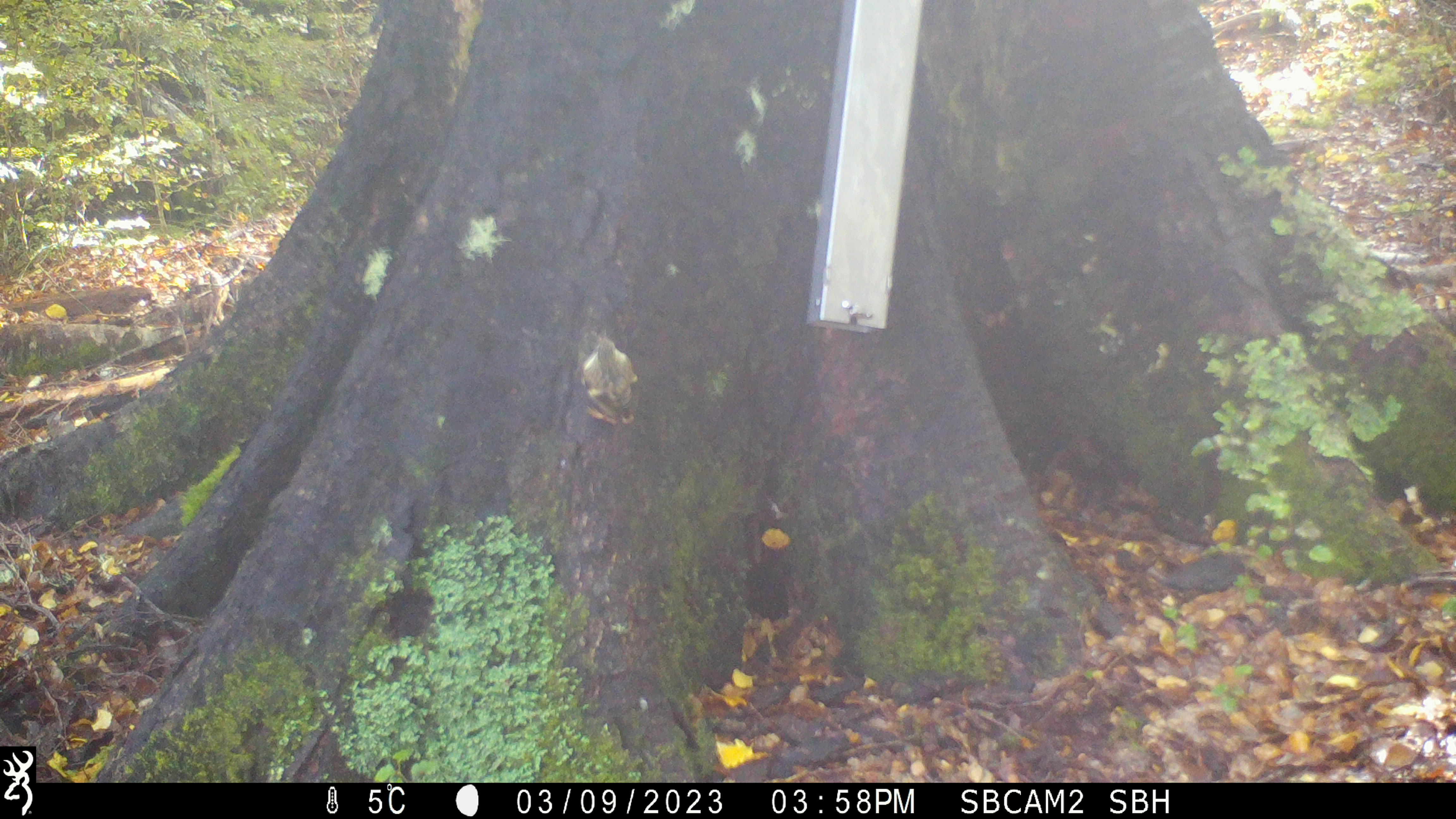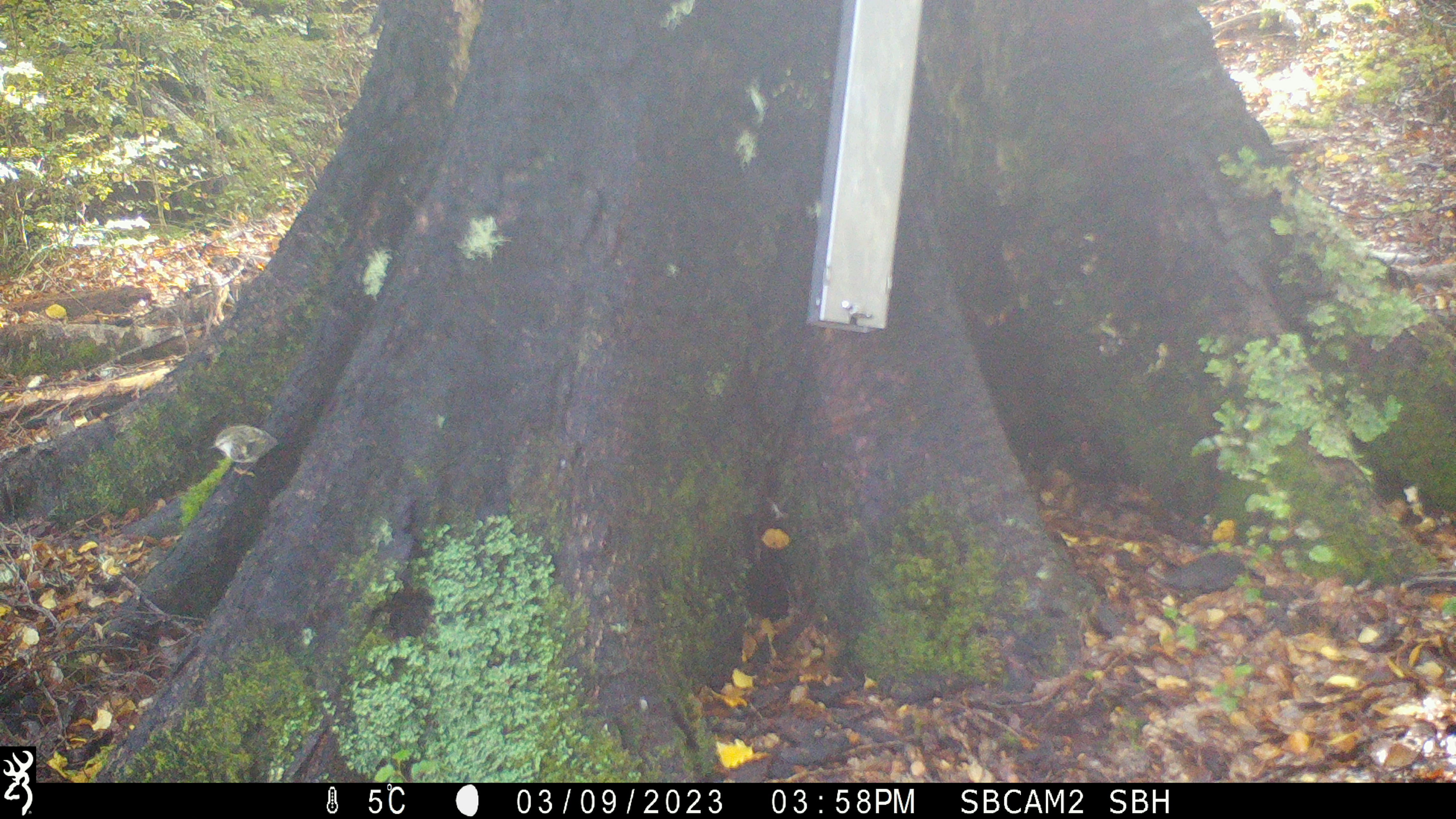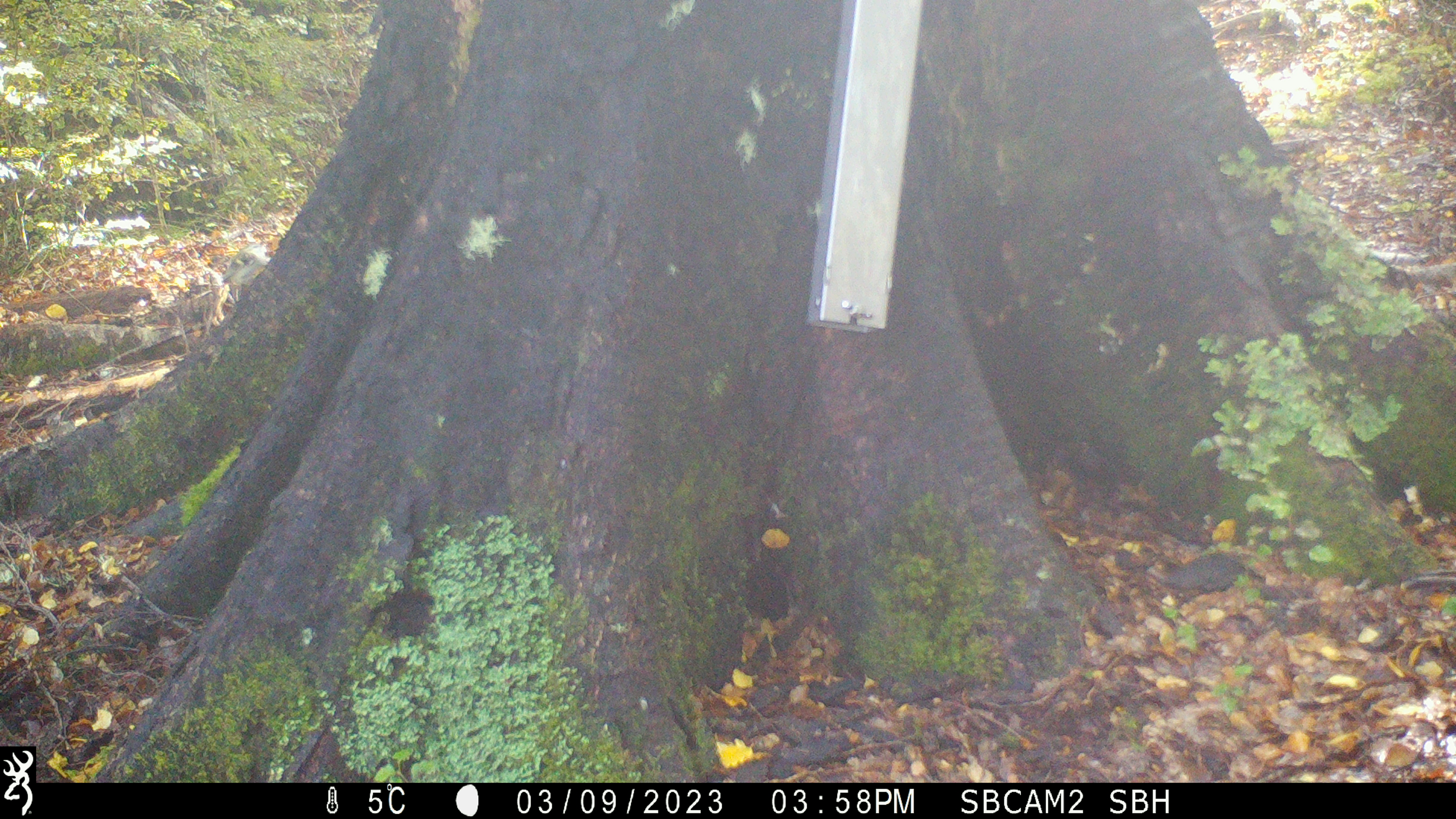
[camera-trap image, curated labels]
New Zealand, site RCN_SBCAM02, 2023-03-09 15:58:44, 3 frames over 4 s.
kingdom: Animalia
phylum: Chordata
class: Aves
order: Passeriformes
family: Acanthisittidae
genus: Acanthisitta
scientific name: Acanthisitta chloris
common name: rifleman